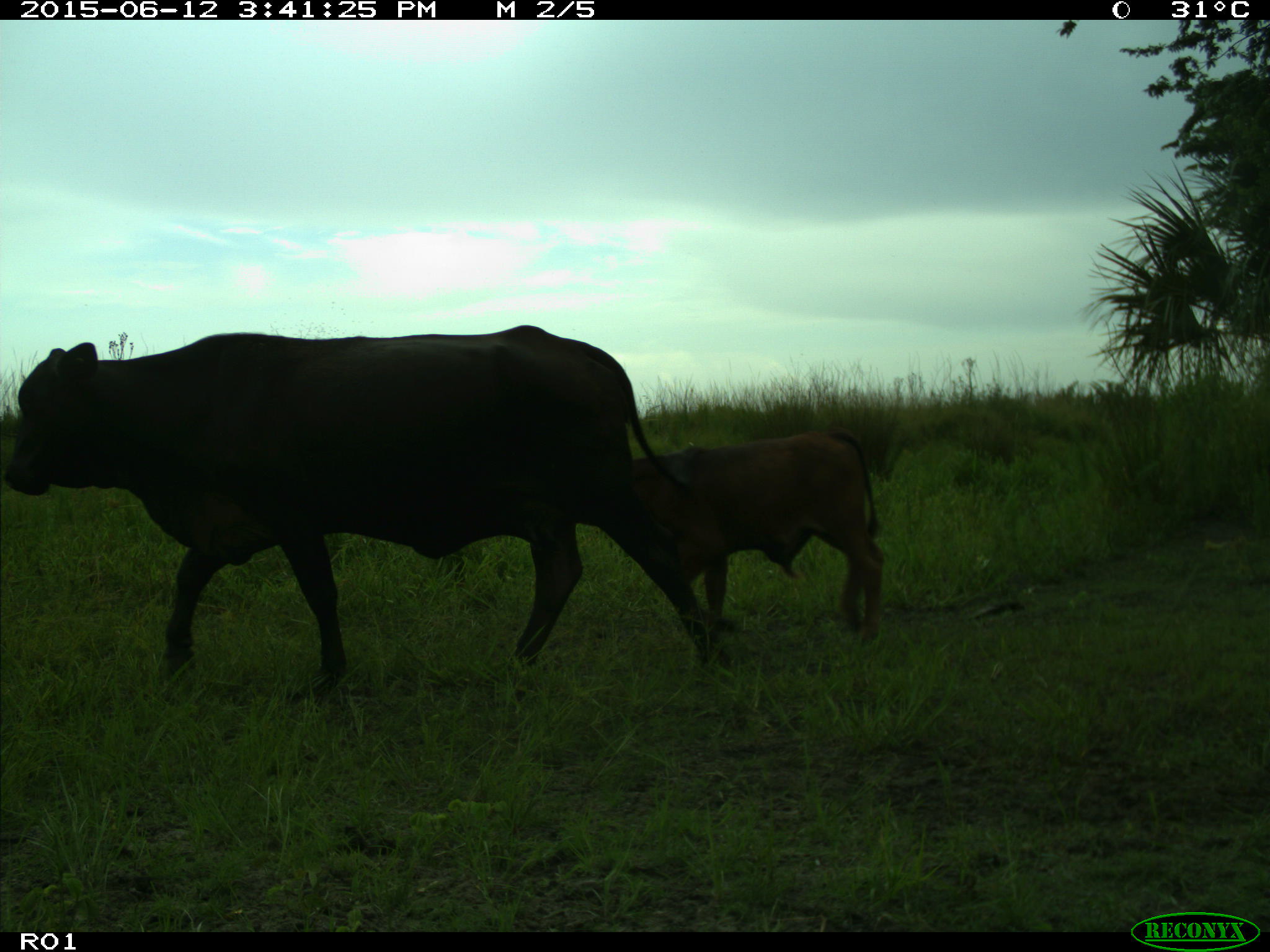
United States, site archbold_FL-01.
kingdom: Animalia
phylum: Chordata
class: Mammalia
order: Artiodactyla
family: Bovidae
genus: Bos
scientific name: Bos taurus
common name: domestic cow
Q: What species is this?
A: Bos taurus (domestic cow).